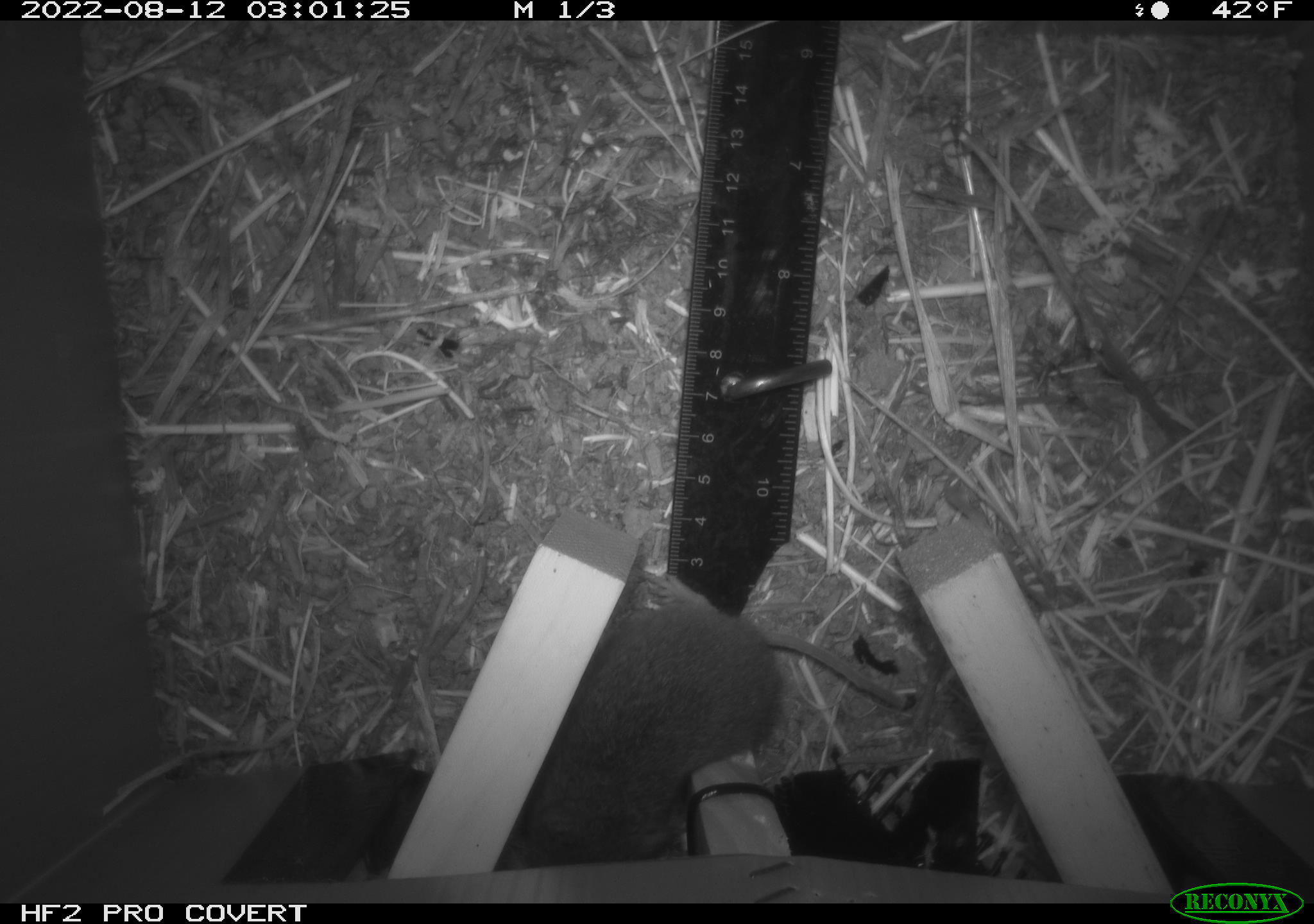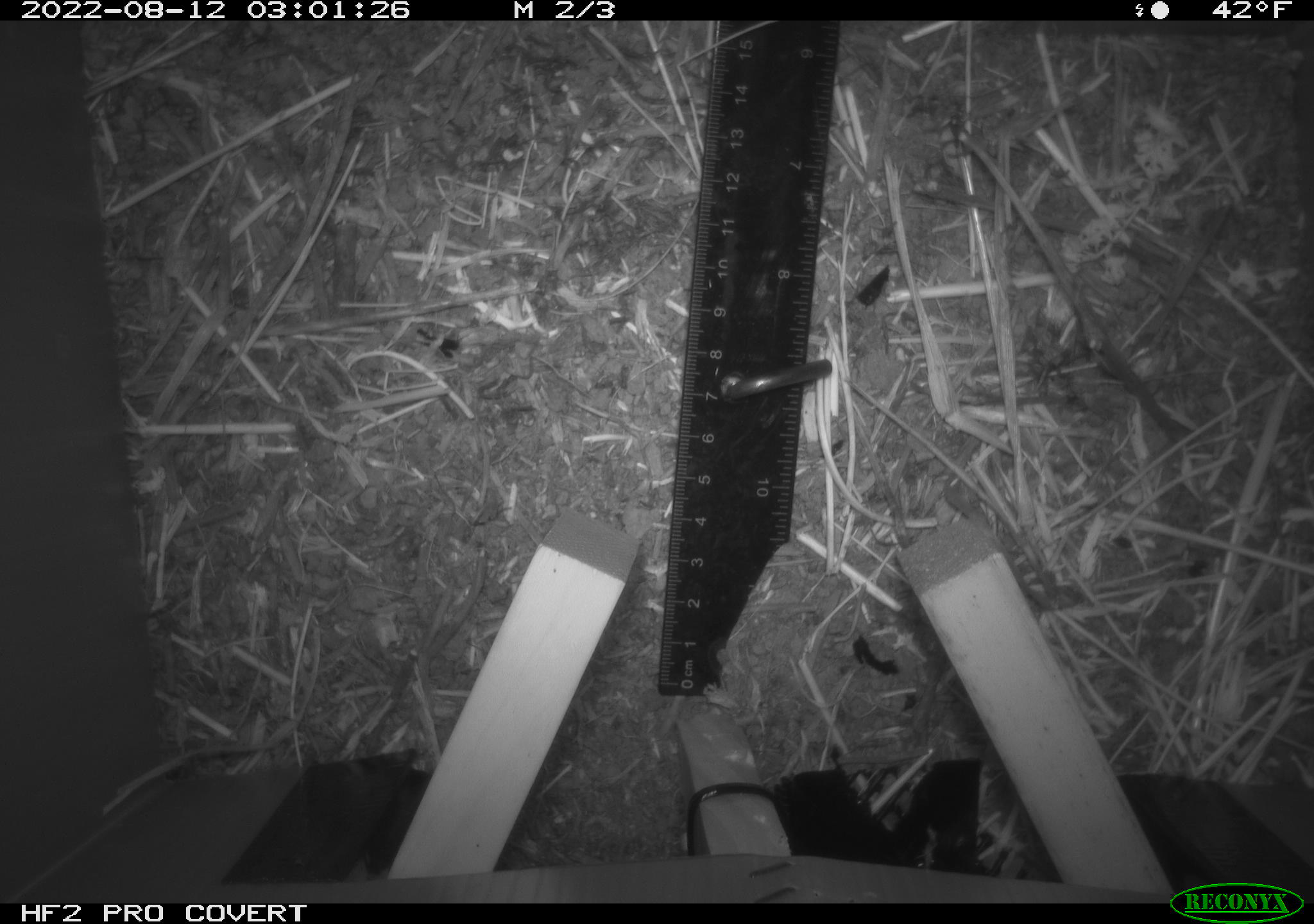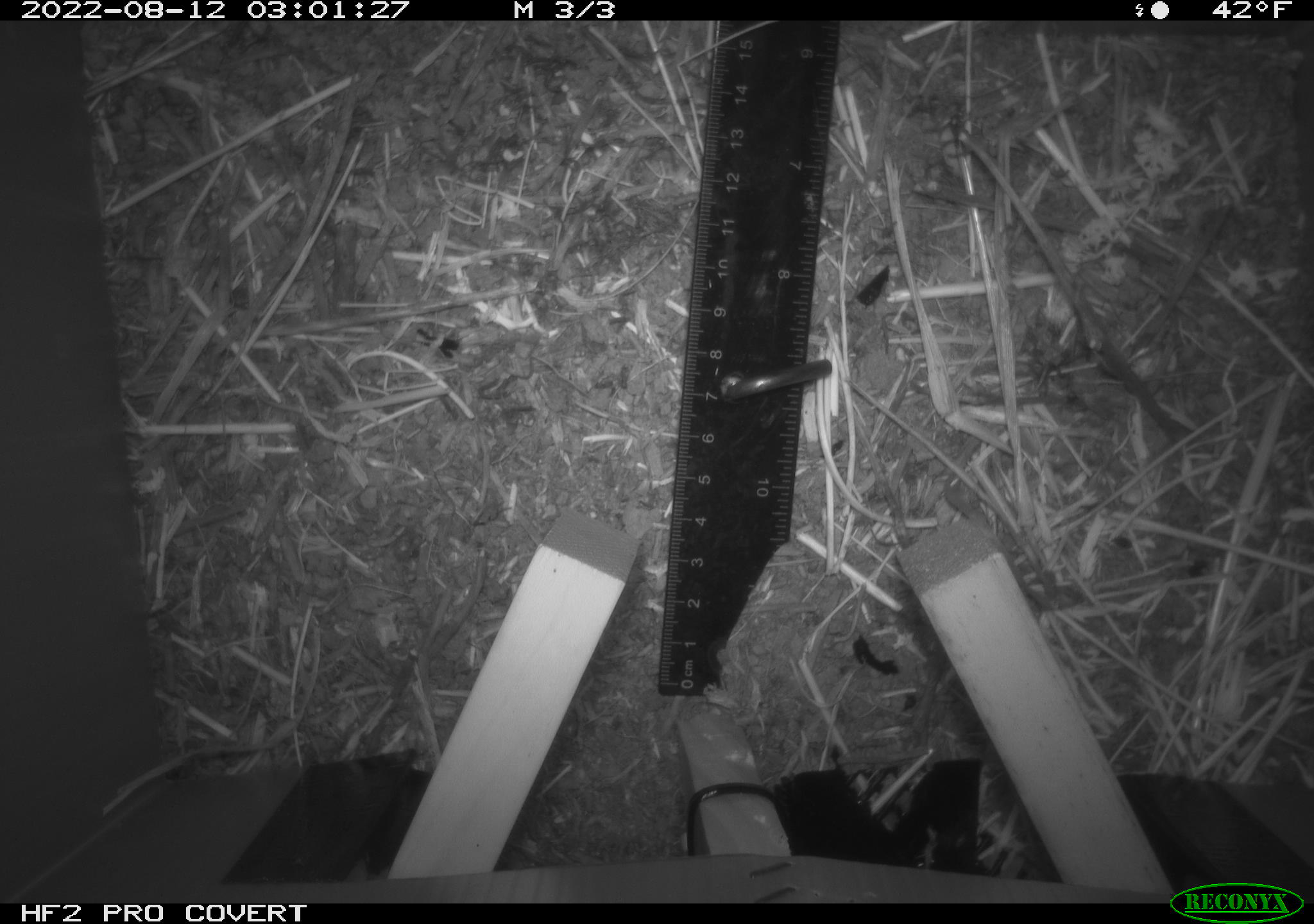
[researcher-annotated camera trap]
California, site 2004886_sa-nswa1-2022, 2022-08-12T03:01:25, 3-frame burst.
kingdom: Animalia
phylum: Chordata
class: Mammalia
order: Rodentia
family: Cricetidae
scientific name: Cricetidae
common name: hamsters, voles, lemmings, and allies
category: cricetidae family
Cricetidae family (hamsters, voles, lemmings, and allies) (Cricetidae).